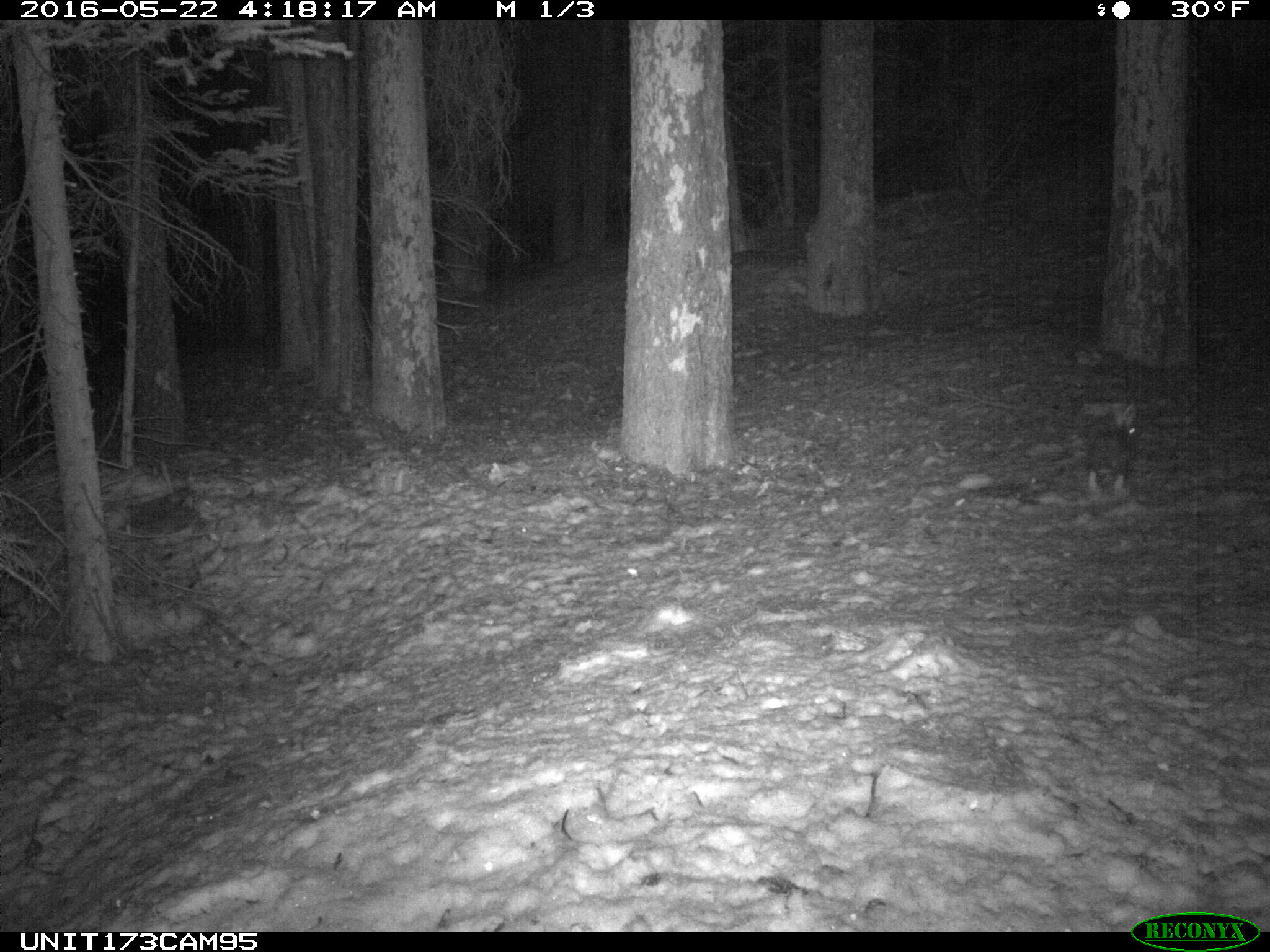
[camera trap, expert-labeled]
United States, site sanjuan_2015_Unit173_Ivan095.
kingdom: Animalia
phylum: Chordata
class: Mammalia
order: Lagomorpha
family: Leporidae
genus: Lepus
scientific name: Lepus americanus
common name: snowshoe hare